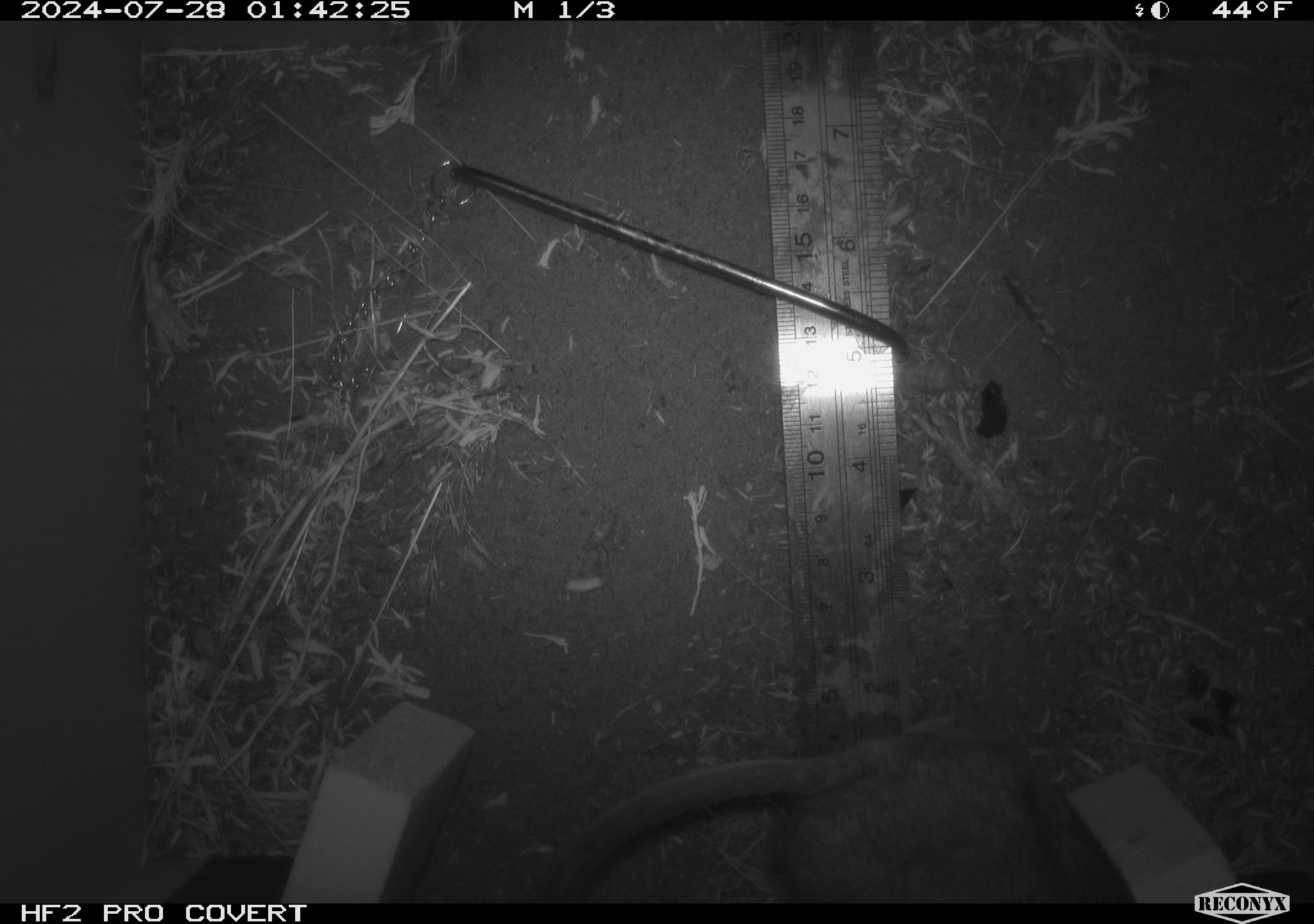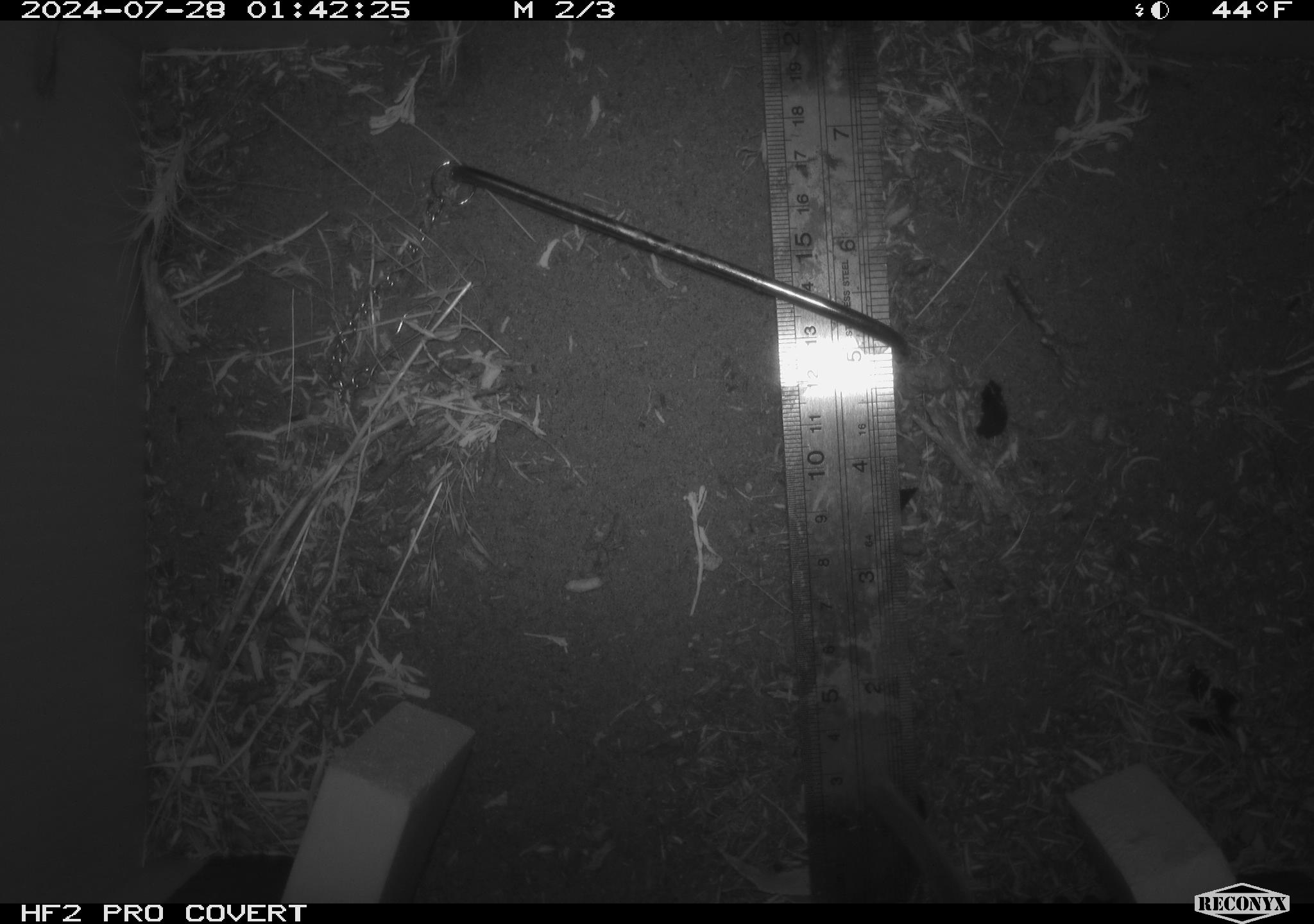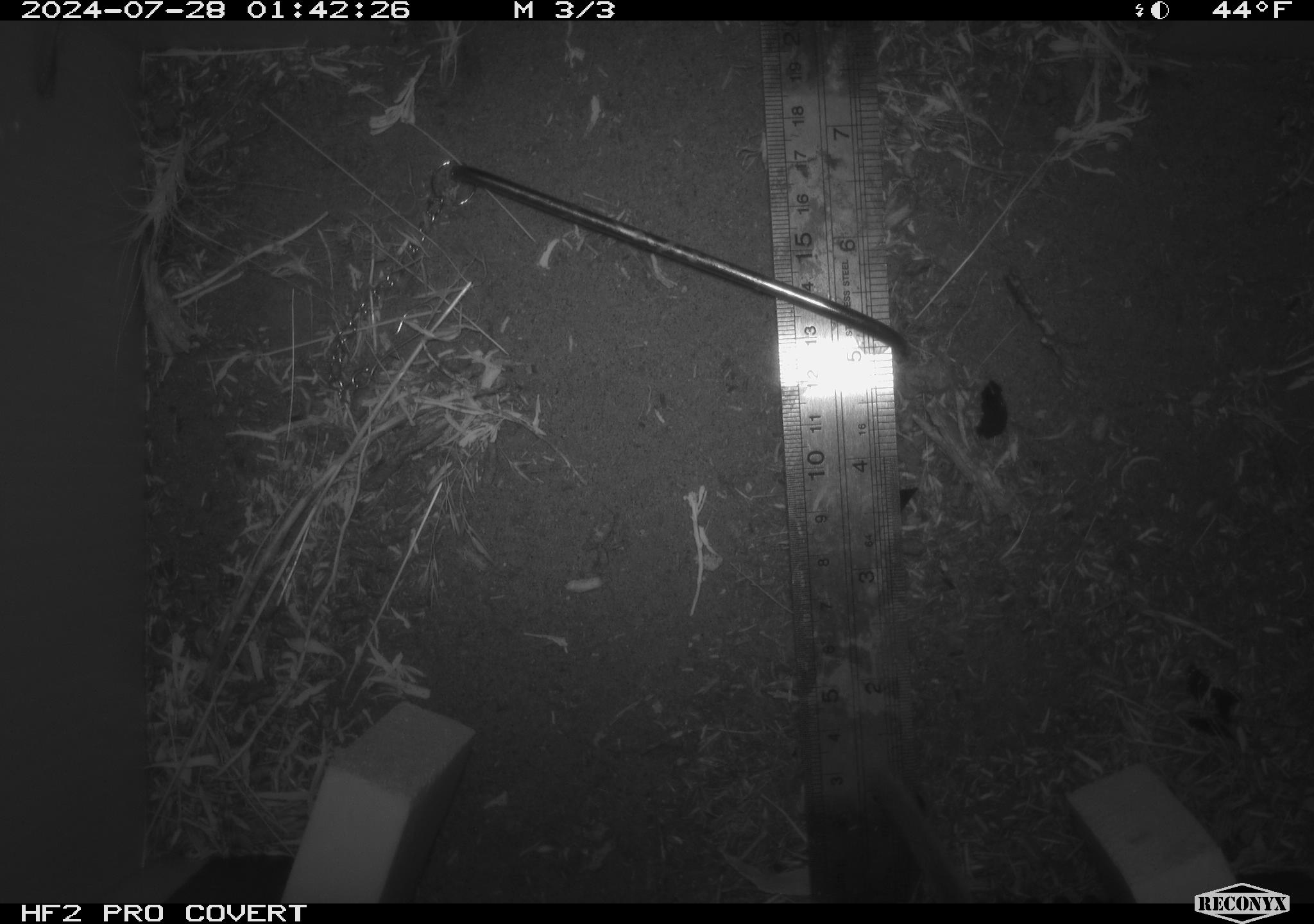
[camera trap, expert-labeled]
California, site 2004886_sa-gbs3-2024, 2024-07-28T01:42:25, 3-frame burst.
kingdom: Animalia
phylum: Chordata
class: Mammalia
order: Rodentia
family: Cricetidae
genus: Neotoma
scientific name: Neotoma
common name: pack rat or woodrat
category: neotoma species